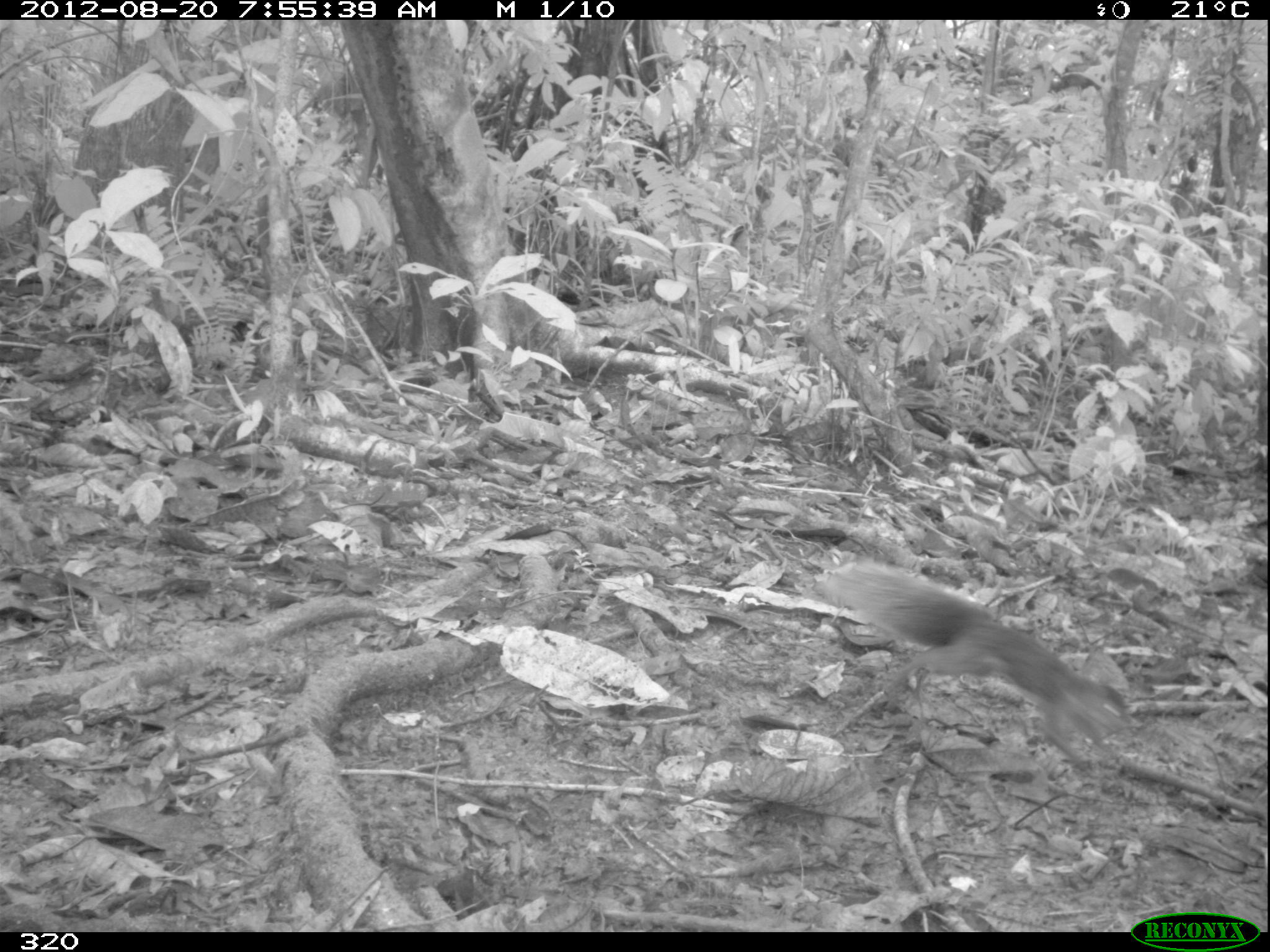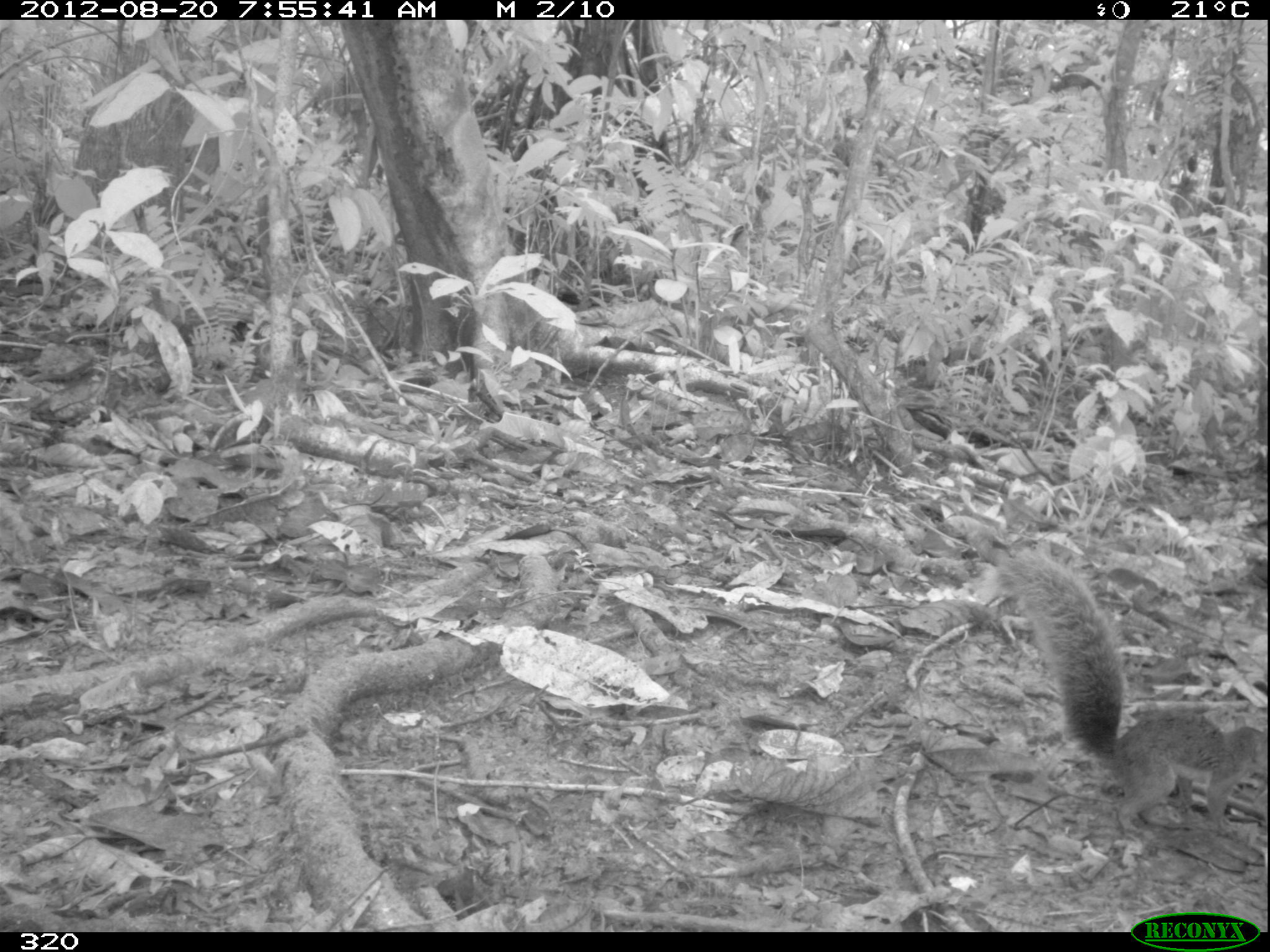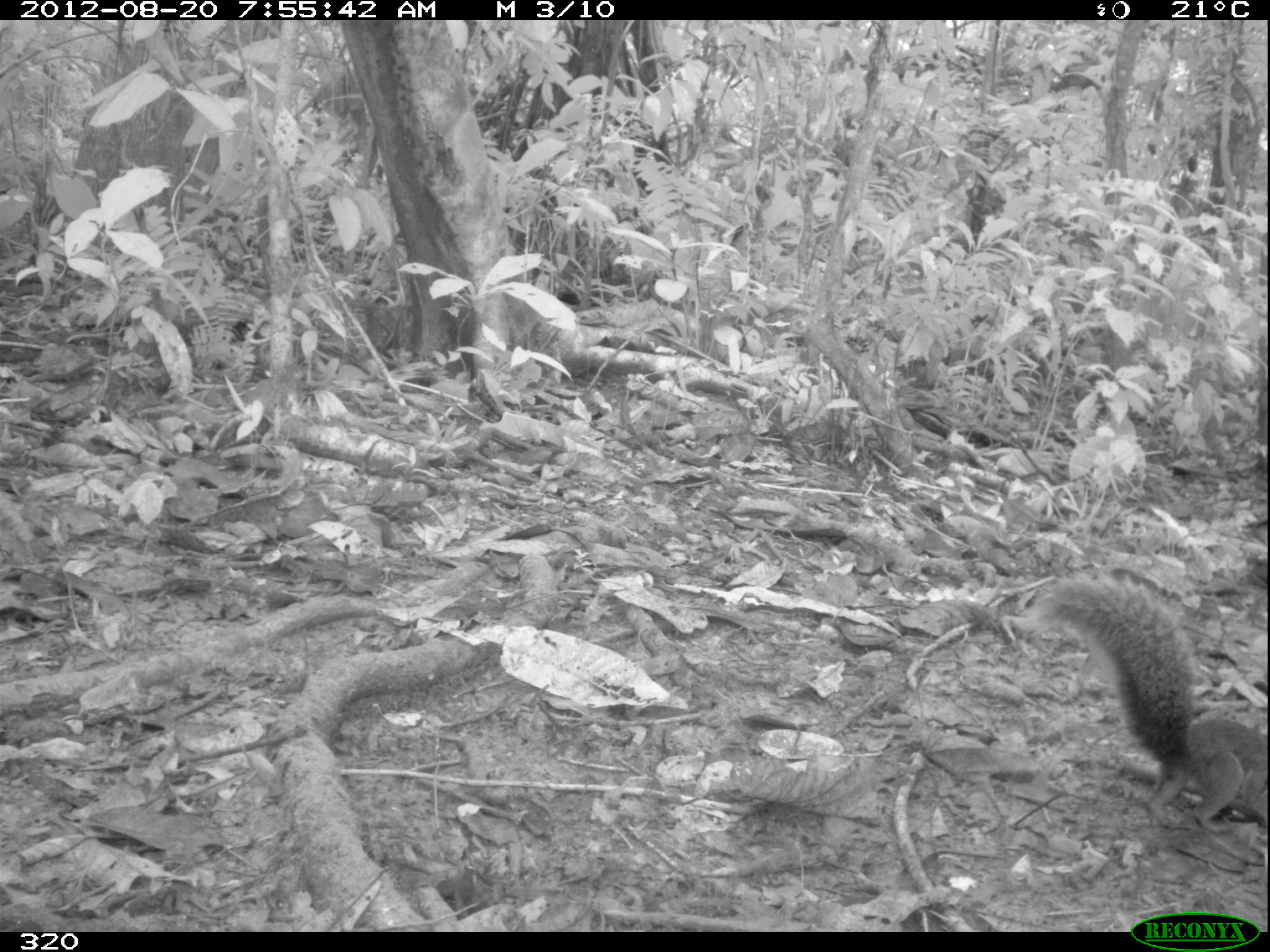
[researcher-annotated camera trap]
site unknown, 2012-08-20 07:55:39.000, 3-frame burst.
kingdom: Animalia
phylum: Chordata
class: Mammalia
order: Rodentia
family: Sciuridae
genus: Sciurus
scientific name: Sciurus spadiceus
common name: southern amazon red squirrel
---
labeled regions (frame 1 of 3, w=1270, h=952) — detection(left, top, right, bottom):
sciurus spadiceus: detection(805, 559, 1129, 759)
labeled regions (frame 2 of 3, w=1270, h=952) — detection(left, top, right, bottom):
sciurus spadiceus: detection(995, 544, 1270, 837)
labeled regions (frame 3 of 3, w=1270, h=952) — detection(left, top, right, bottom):
sciurus spadiceus: detection(1023, 577, 1270, 833)